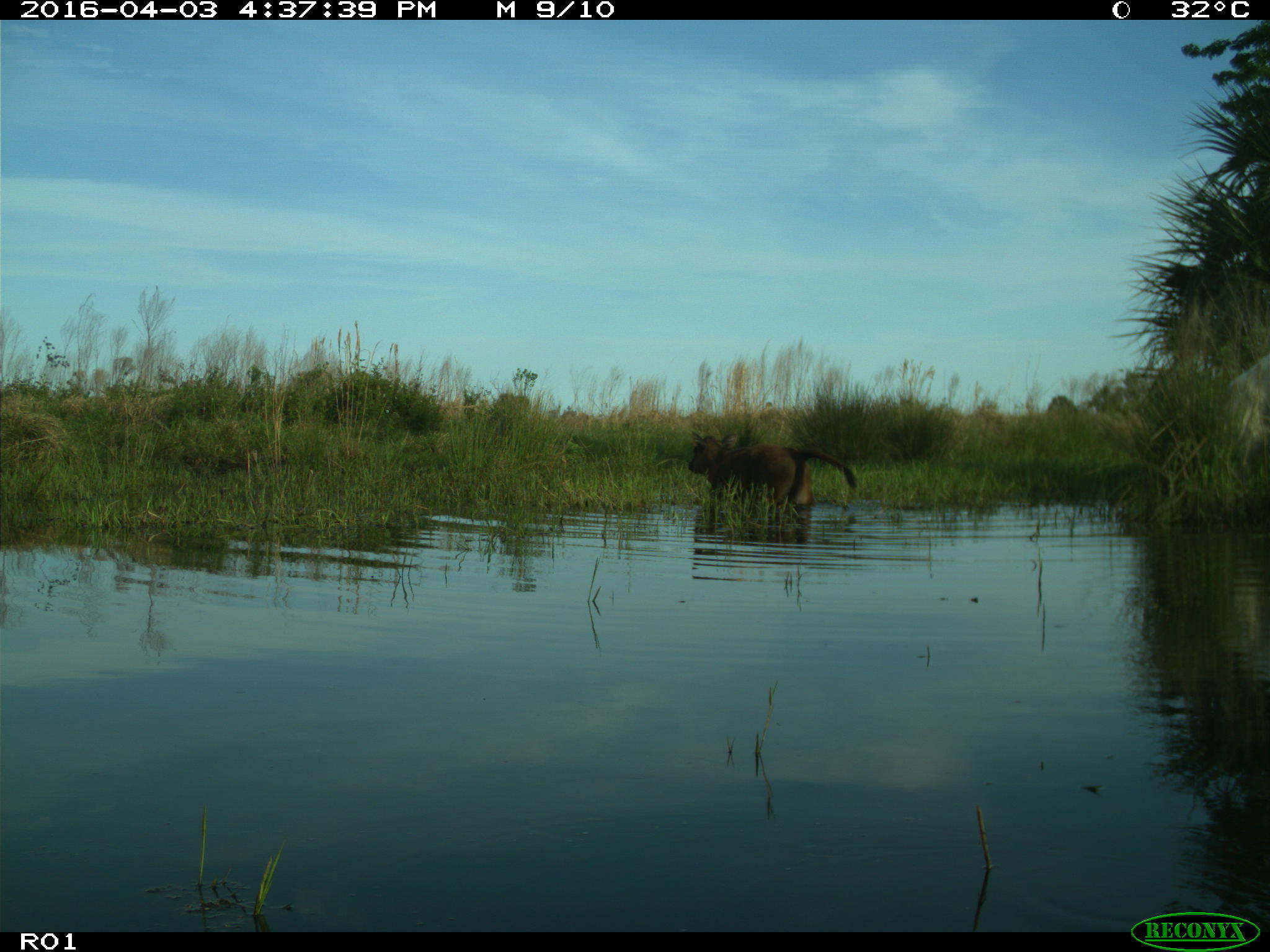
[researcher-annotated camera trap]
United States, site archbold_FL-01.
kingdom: Animalia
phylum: Chordata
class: Mammalia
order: Artiodactyla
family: Bovidae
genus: Bos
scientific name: Bos taurus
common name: domestic cow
Bos taurus (domestic cow).